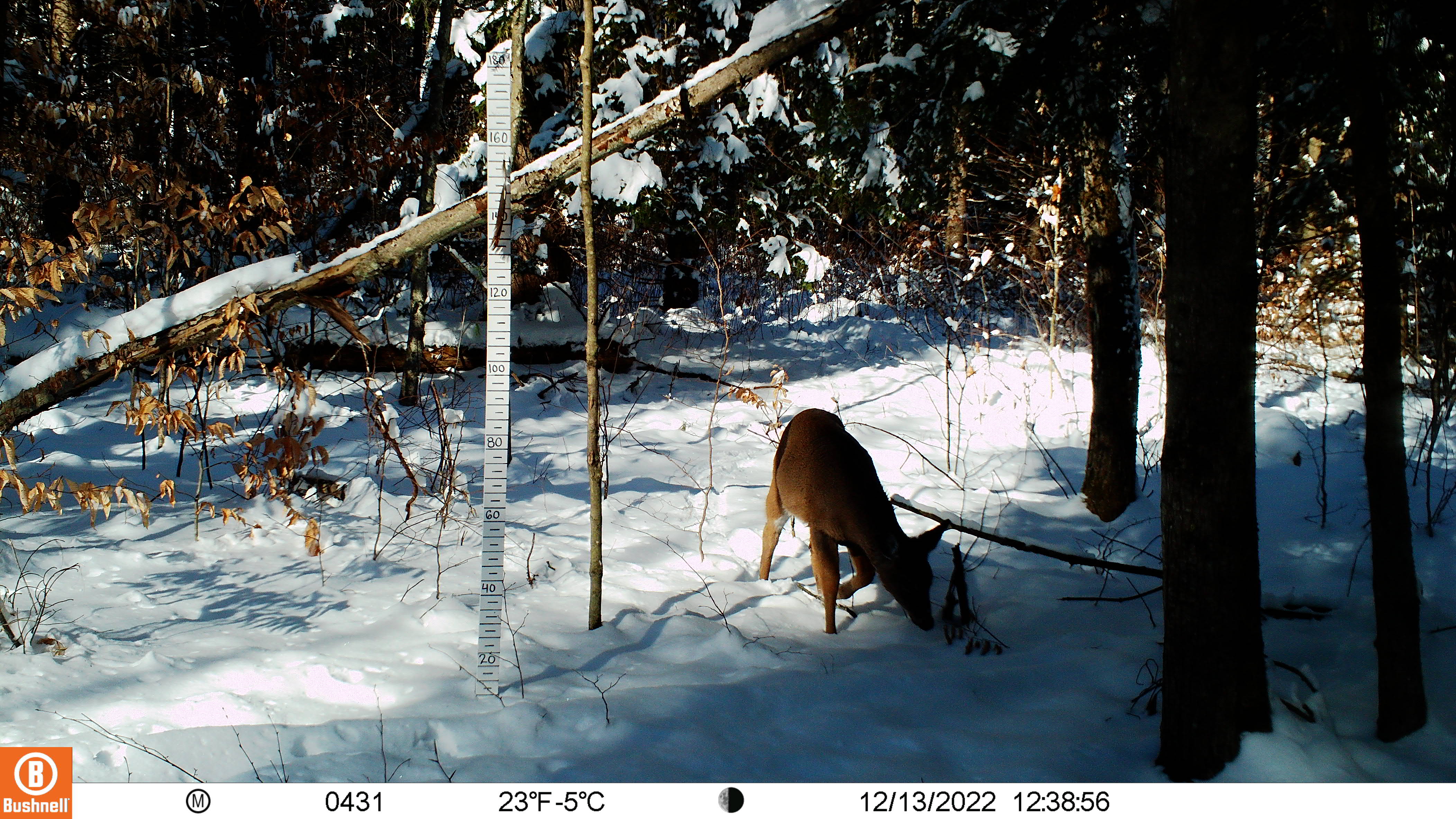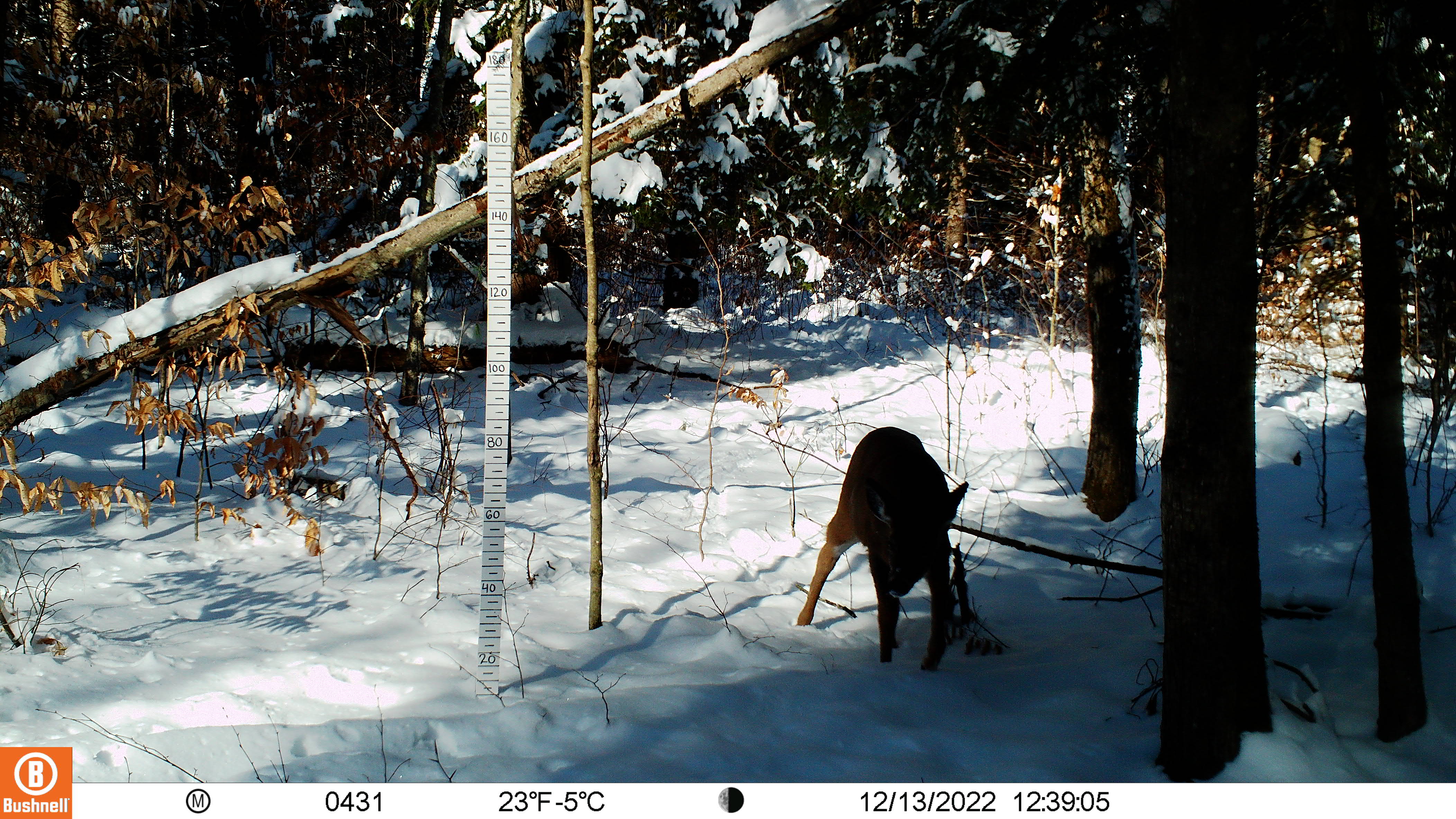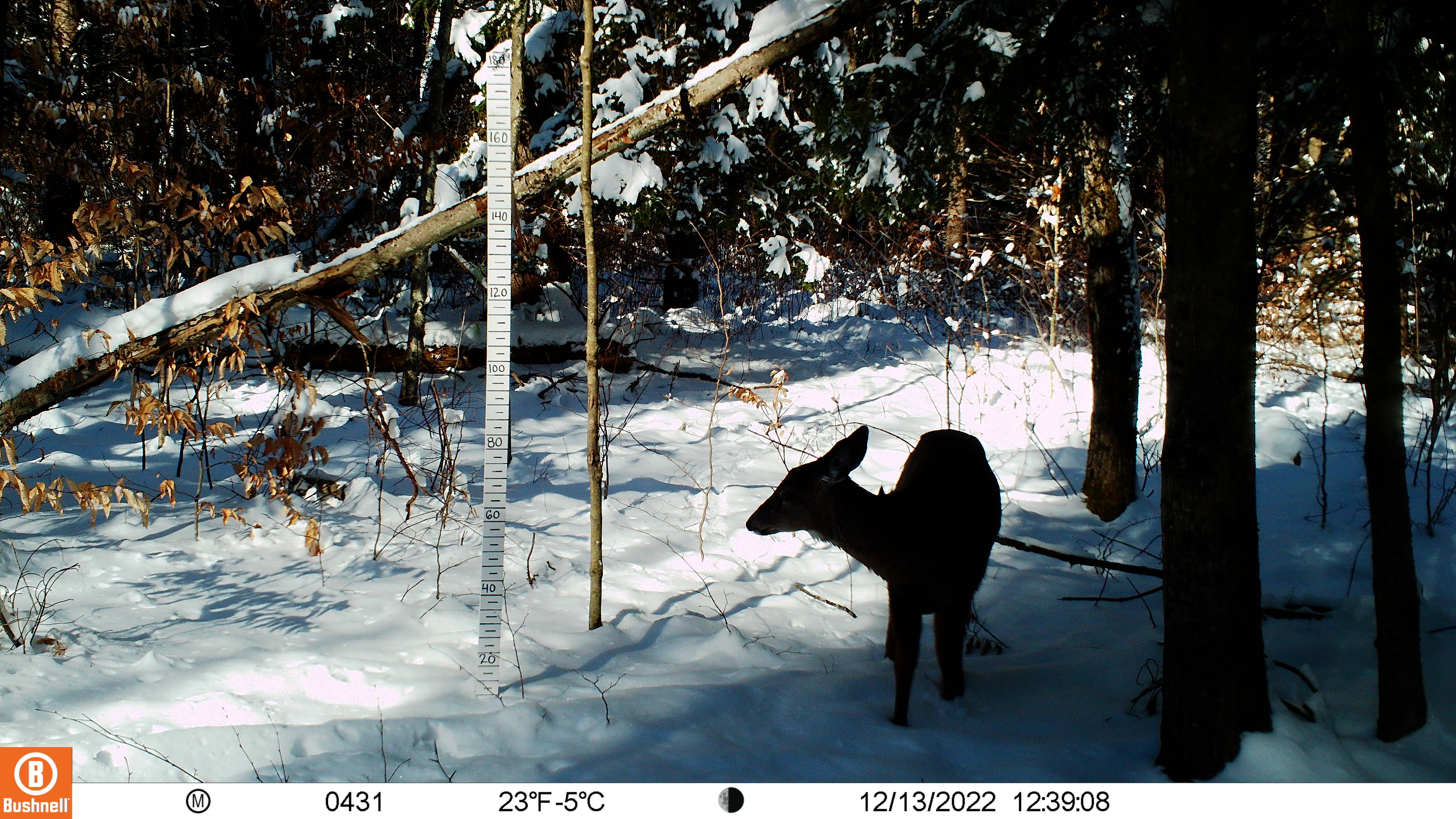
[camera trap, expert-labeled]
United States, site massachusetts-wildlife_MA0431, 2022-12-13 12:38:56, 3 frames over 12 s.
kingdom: Animalia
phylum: Chordata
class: Mammalia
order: Artiodactyla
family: Cervidae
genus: Odocoileus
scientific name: Odocoileus virginianus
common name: white-tailed deer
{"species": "white-tailed deer (Odocoileus virginianus)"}